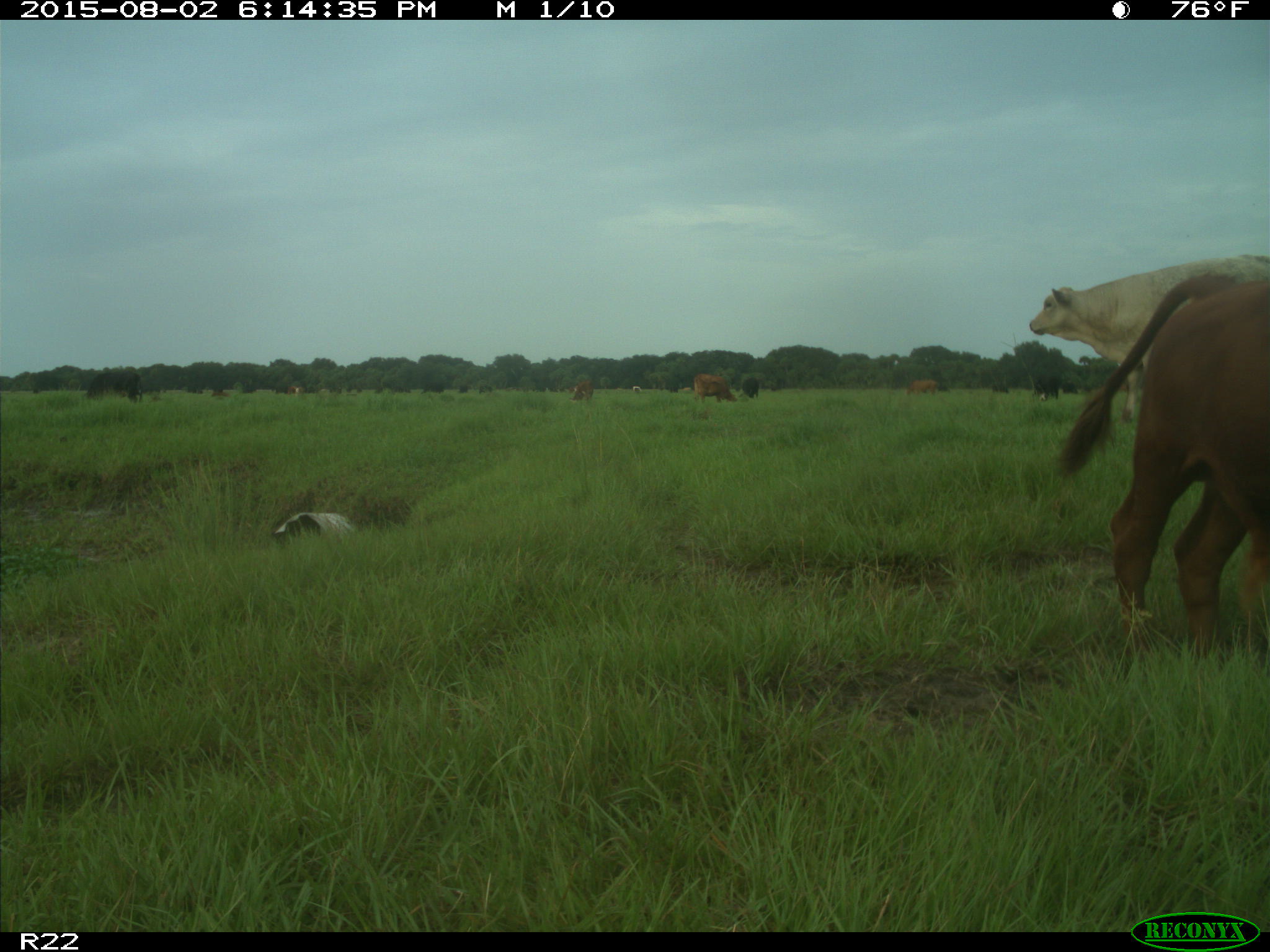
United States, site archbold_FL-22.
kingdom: Animalia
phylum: Chordata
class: Mammalia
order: Artiodactyla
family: Bovidae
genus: Bos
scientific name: Bos taurus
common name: domestic cow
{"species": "Bos taurus (domestic cow)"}